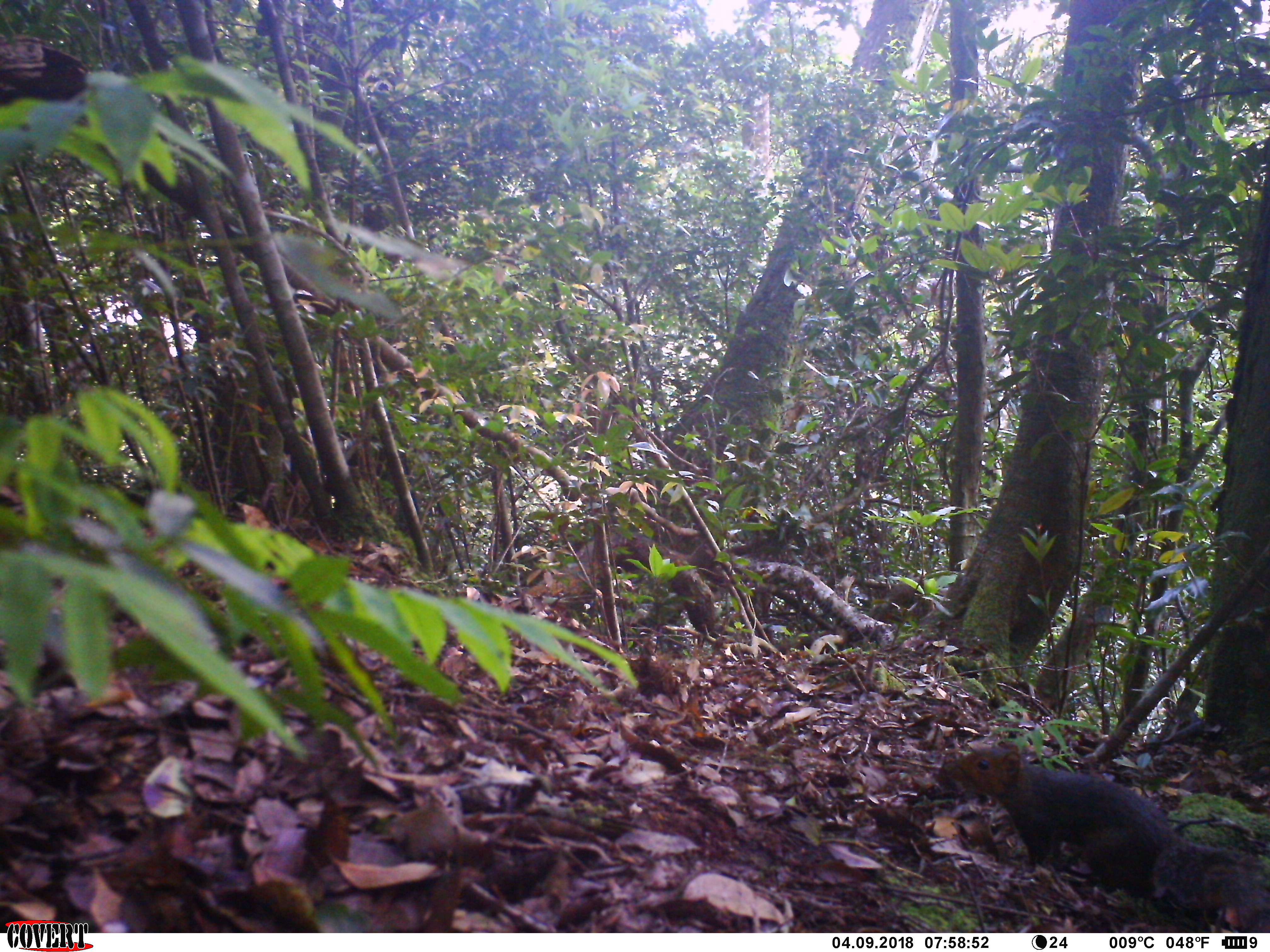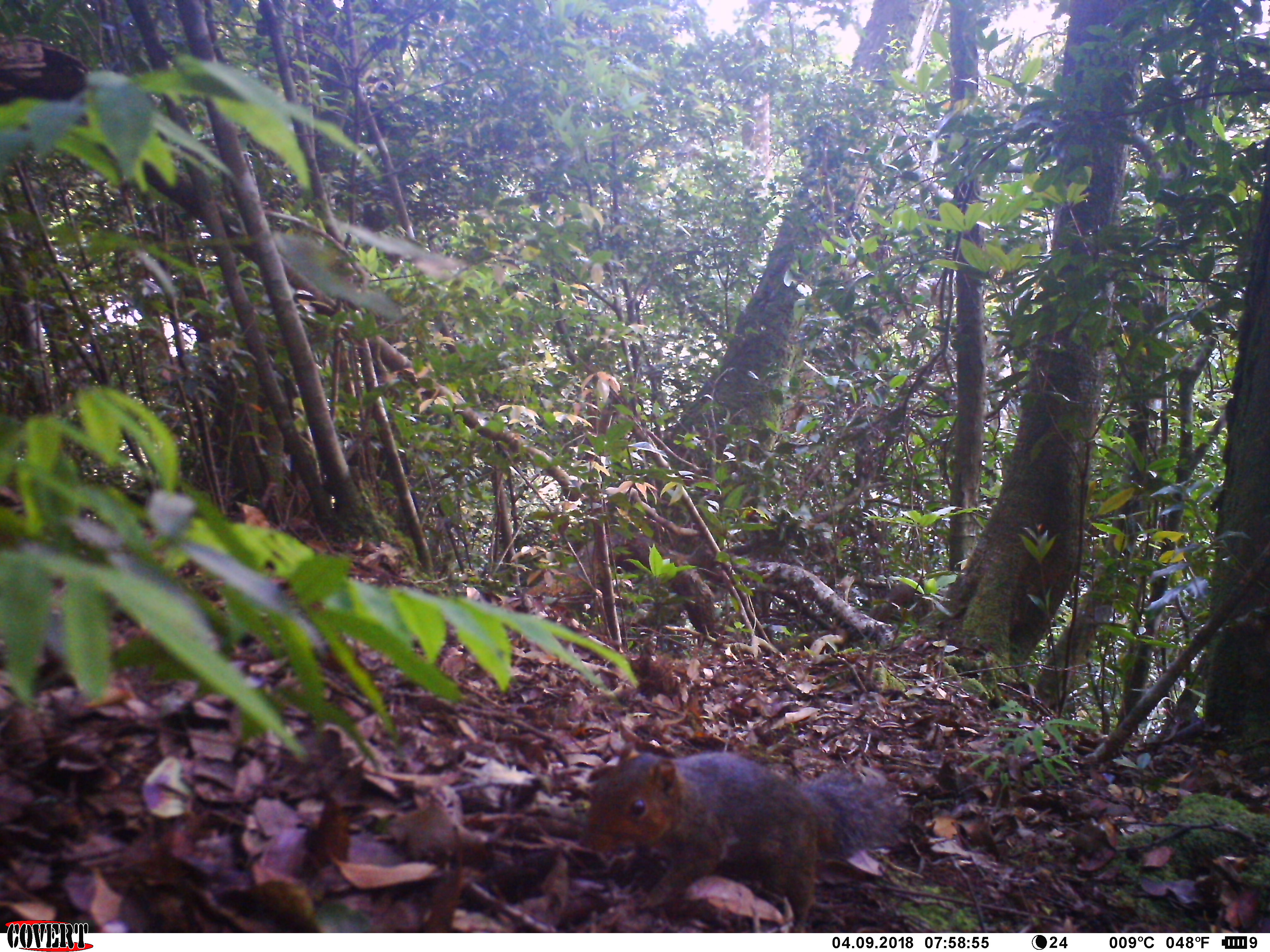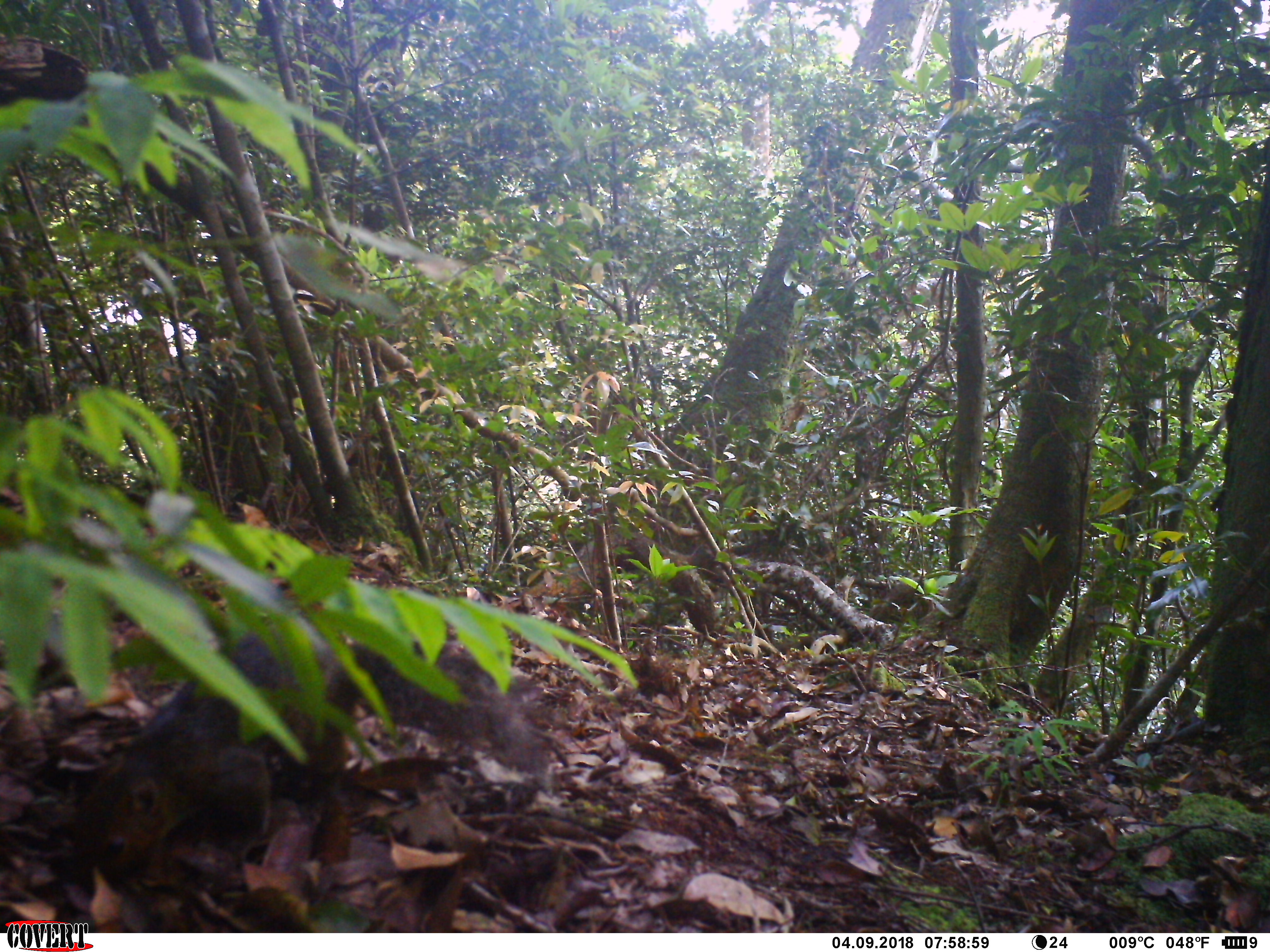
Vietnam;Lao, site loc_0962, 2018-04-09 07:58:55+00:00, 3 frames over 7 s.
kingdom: Animalia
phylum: Chordata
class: Mammalia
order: Rodentia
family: Sciuridae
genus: Dremomys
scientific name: Dremomys rufigenis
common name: red-cheeked squirrel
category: red cheeked squirrel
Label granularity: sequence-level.